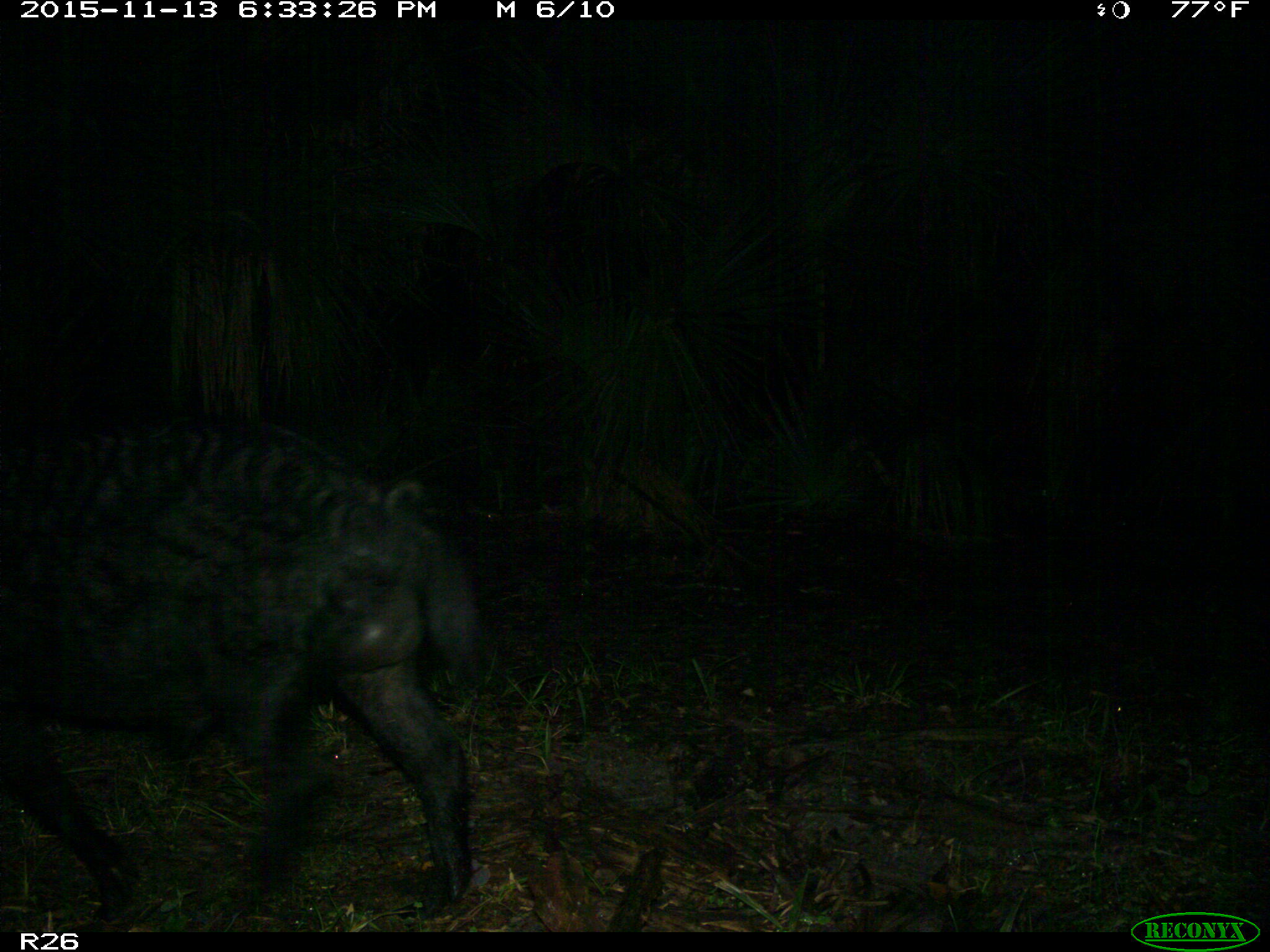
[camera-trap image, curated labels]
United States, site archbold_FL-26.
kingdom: Animalia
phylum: Chordata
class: Mammalia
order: Artiodactyla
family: Suidae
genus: Sus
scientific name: Sus scrofa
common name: wild boar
Sus scrofa (wild boar).